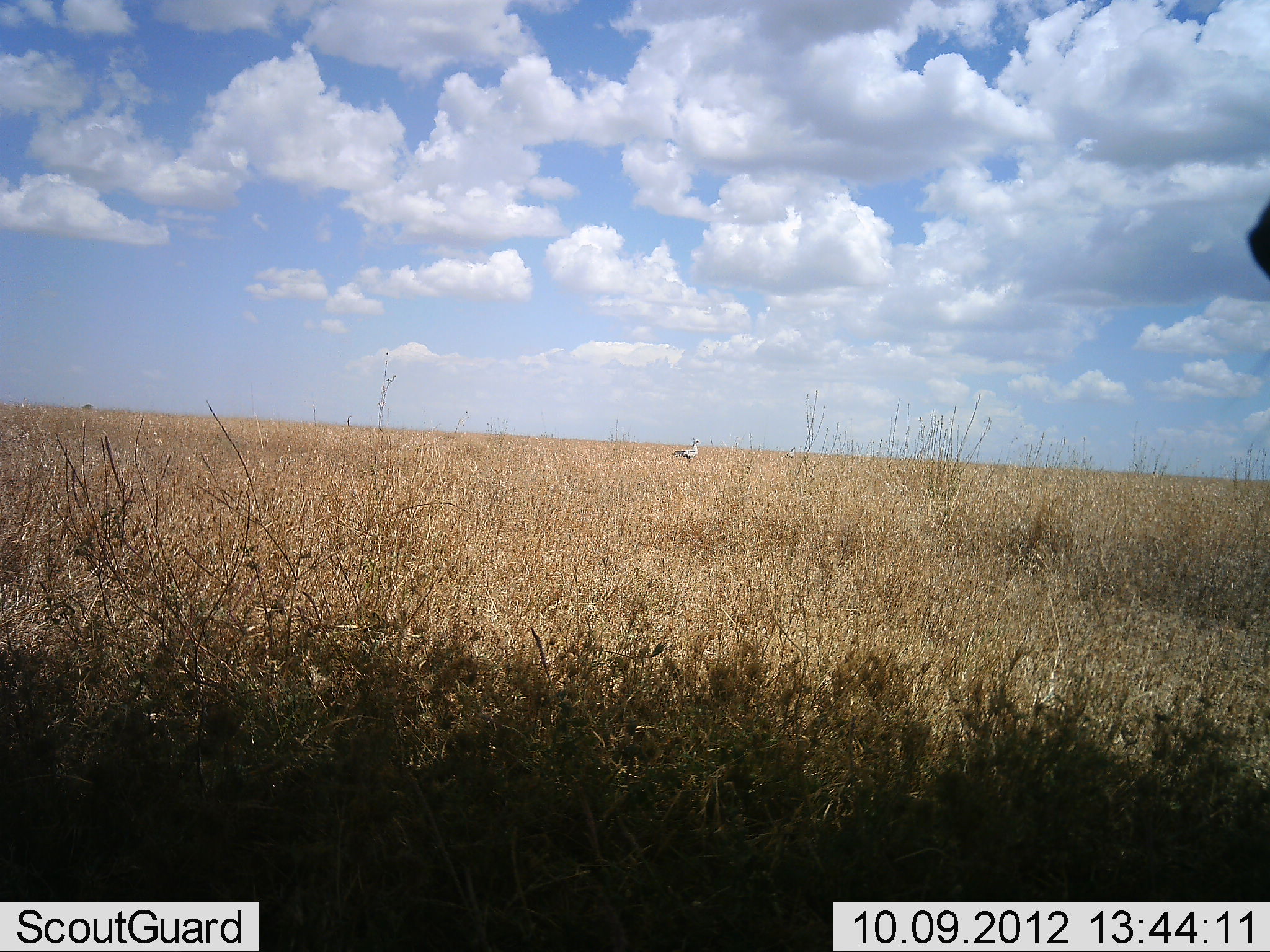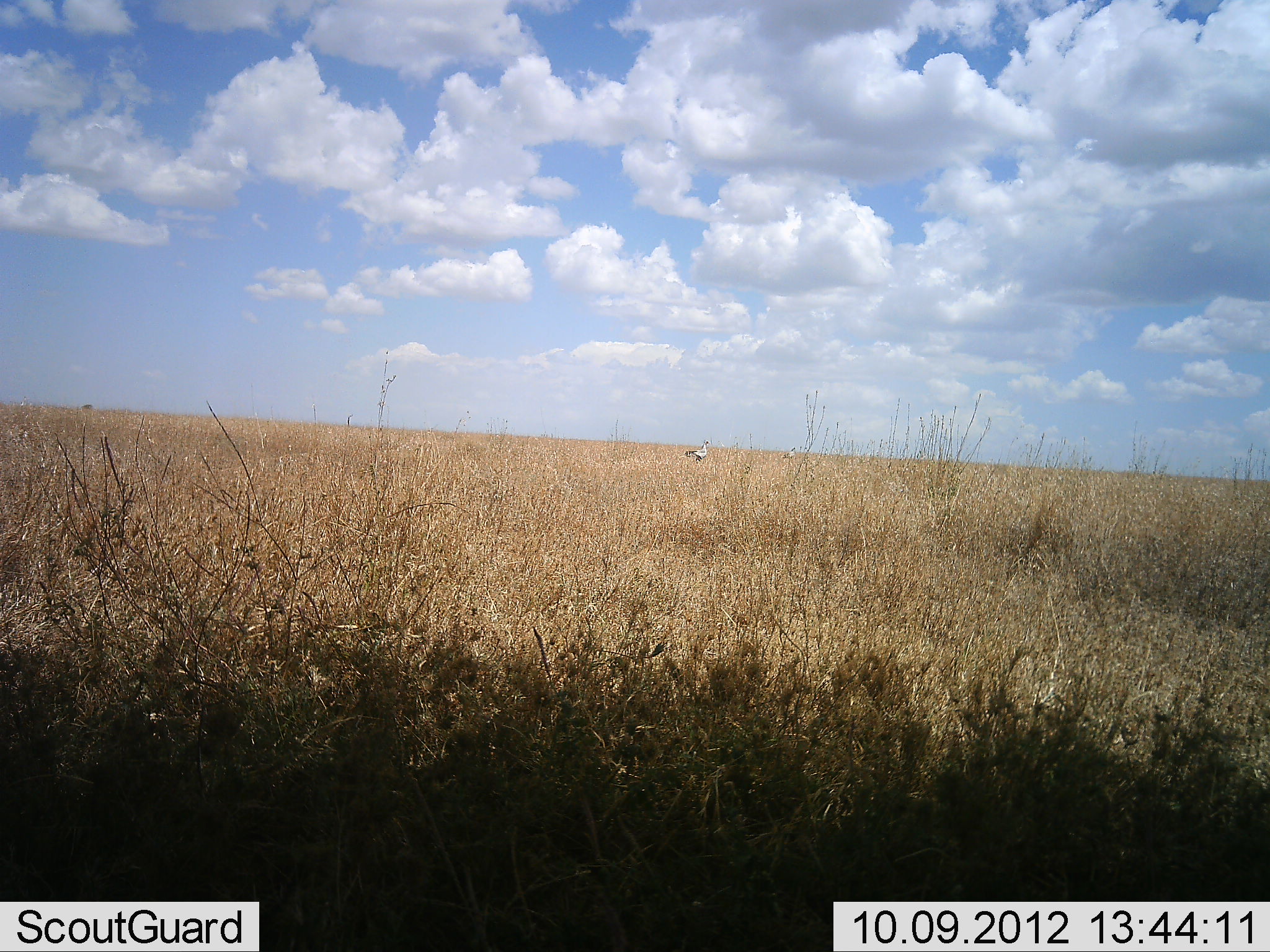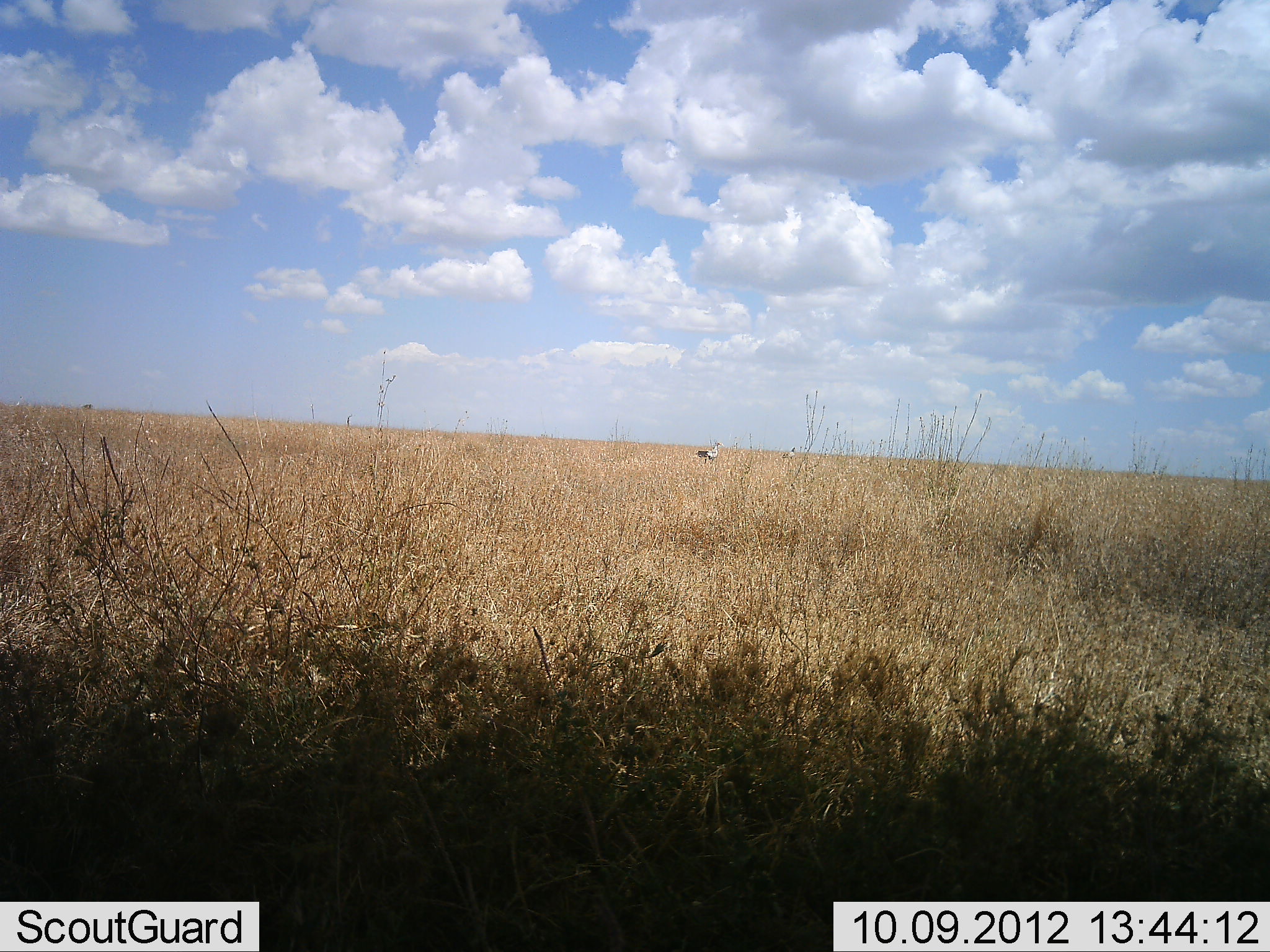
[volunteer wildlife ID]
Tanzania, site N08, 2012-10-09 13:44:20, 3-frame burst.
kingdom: Animalia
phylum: Chordata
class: Aves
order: Accipitriformes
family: Sagittariidae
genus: Sagittarius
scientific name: Sagittarius serpentarius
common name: secretary bird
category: secretarybird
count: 2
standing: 33%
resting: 0%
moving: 92%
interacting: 0%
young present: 0%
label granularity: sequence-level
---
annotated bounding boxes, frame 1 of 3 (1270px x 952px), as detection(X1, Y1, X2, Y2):
animal: detection(1243, 193, 1270, 287)